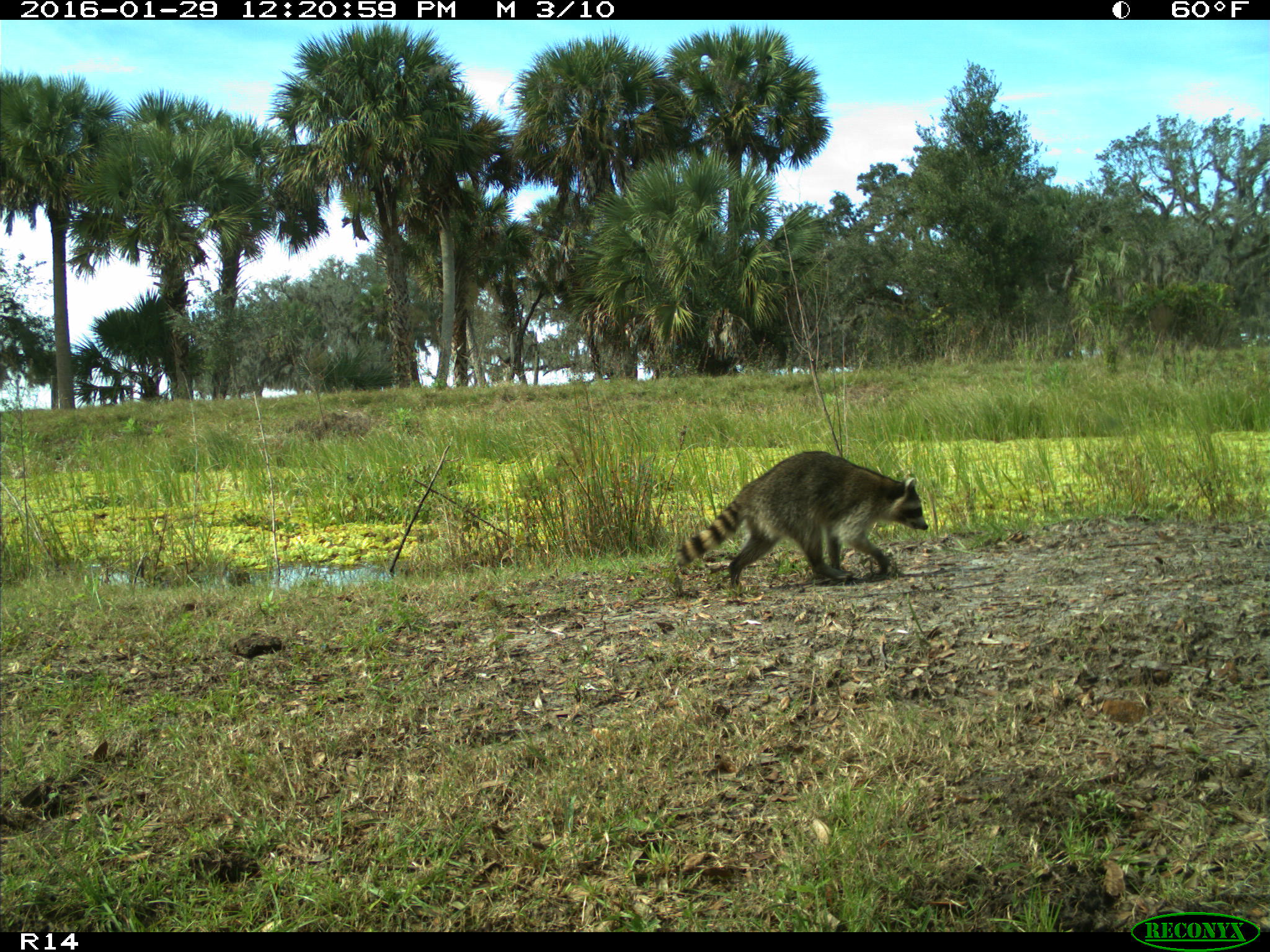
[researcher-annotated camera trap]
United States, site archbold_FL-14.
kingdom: Animalia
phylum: Chordata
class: Mammalia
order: Carnivora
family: Procyonidae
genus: Procyon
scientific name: Procyon lotor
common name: common raccoon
Procyon lotor (common raccoon).